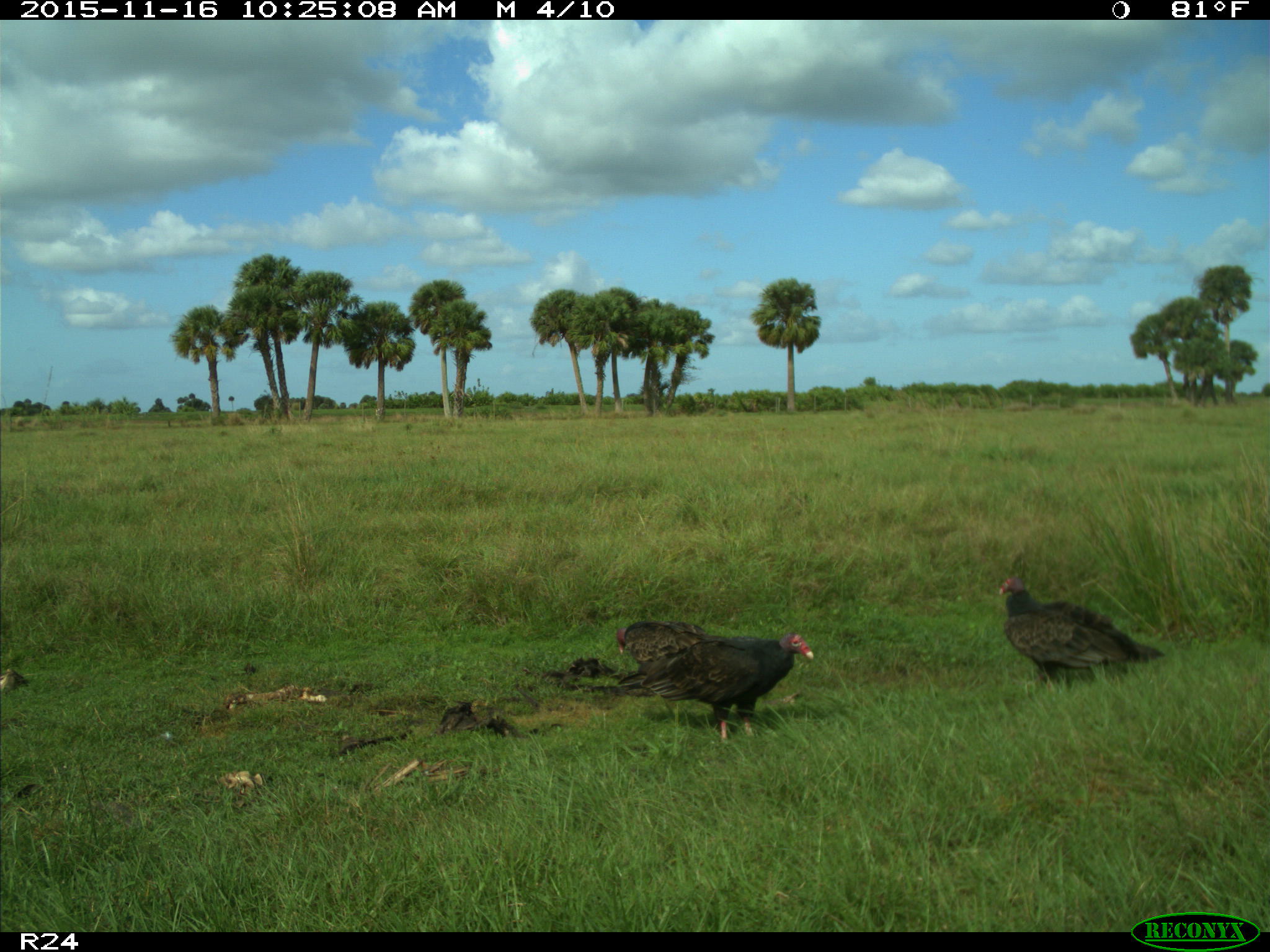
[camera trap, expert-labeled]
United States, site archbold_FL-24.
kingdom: Animalia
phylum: Chordata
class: Aves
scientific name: Aves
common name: birds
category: unidentified bird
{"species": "unidentified bird (birds) (Aves)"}